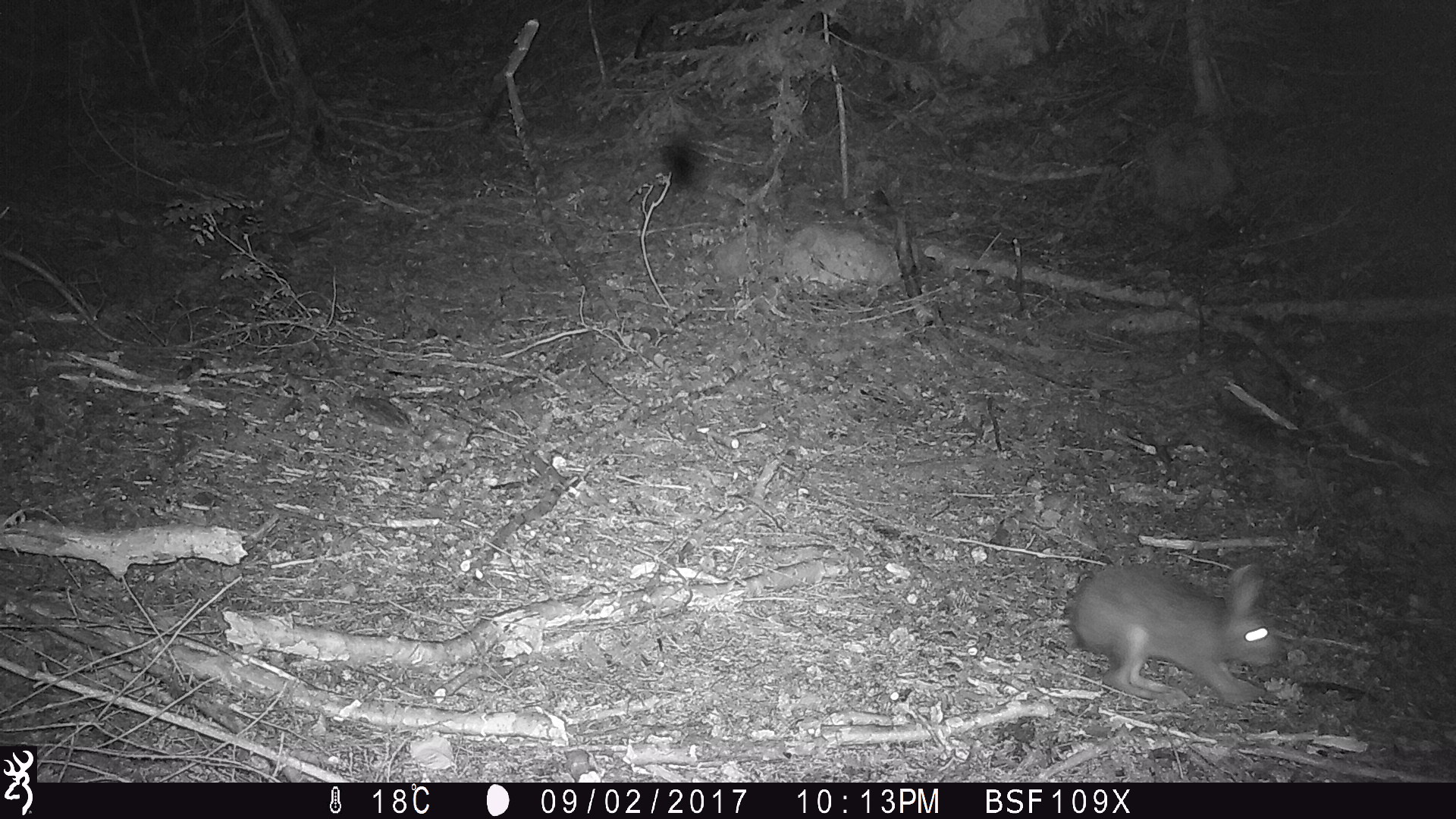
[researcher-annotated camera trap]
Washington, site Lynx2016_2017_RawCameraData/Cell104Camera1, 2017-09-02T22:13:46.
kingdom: Animalia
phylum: Chordata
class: Mammalia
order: Lagomorpha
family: Leporidae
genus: Lepus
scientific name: Lepus americanus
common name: snowshoe hare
Lepus americanus (snowshoe hare). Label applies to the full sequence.